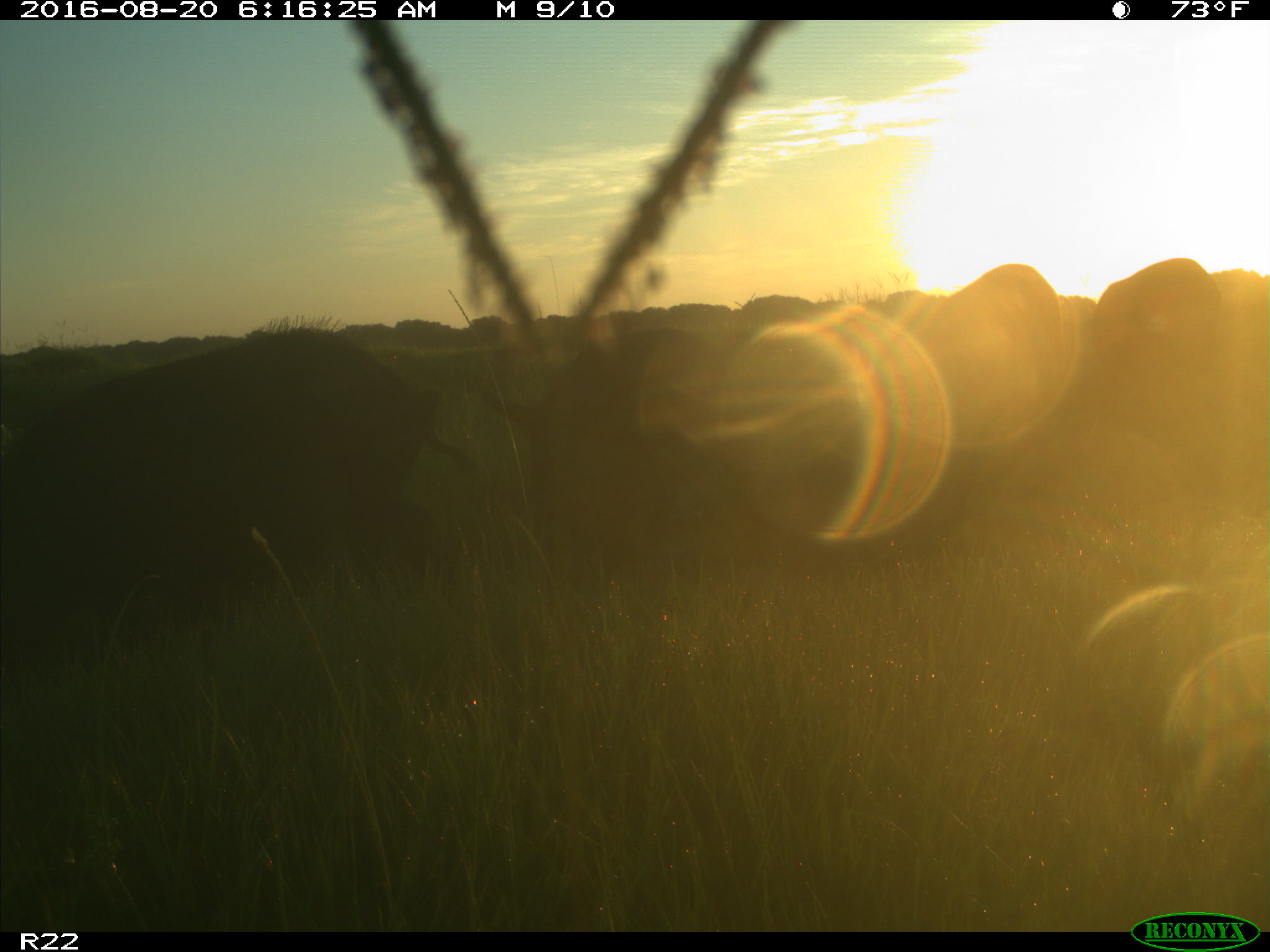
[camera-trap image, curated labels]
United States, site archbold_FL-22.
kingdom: Animalia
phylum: Chordata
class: Mammalia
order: Artiodactyla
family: Suidae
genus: Sus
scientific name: Sus scrofa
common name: wild boar